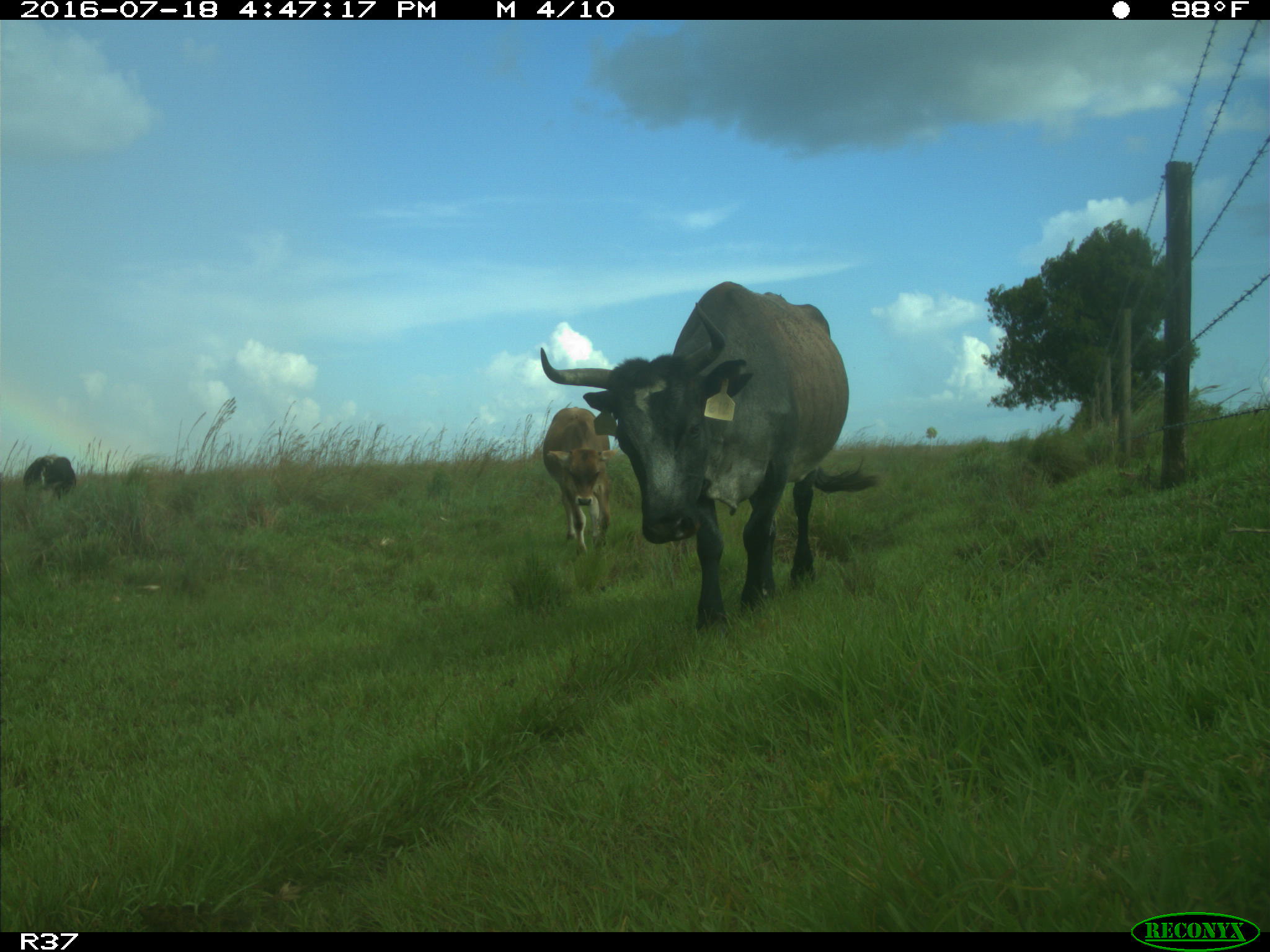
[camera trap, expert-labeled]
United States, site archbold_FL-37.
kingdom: Animalia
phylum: Chordata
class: Mammalia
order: Artiodactyla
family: Bovidae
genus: Bos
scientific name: Bos taurus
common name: domestic cow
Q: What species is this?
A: Bos taurus (domestic cow).